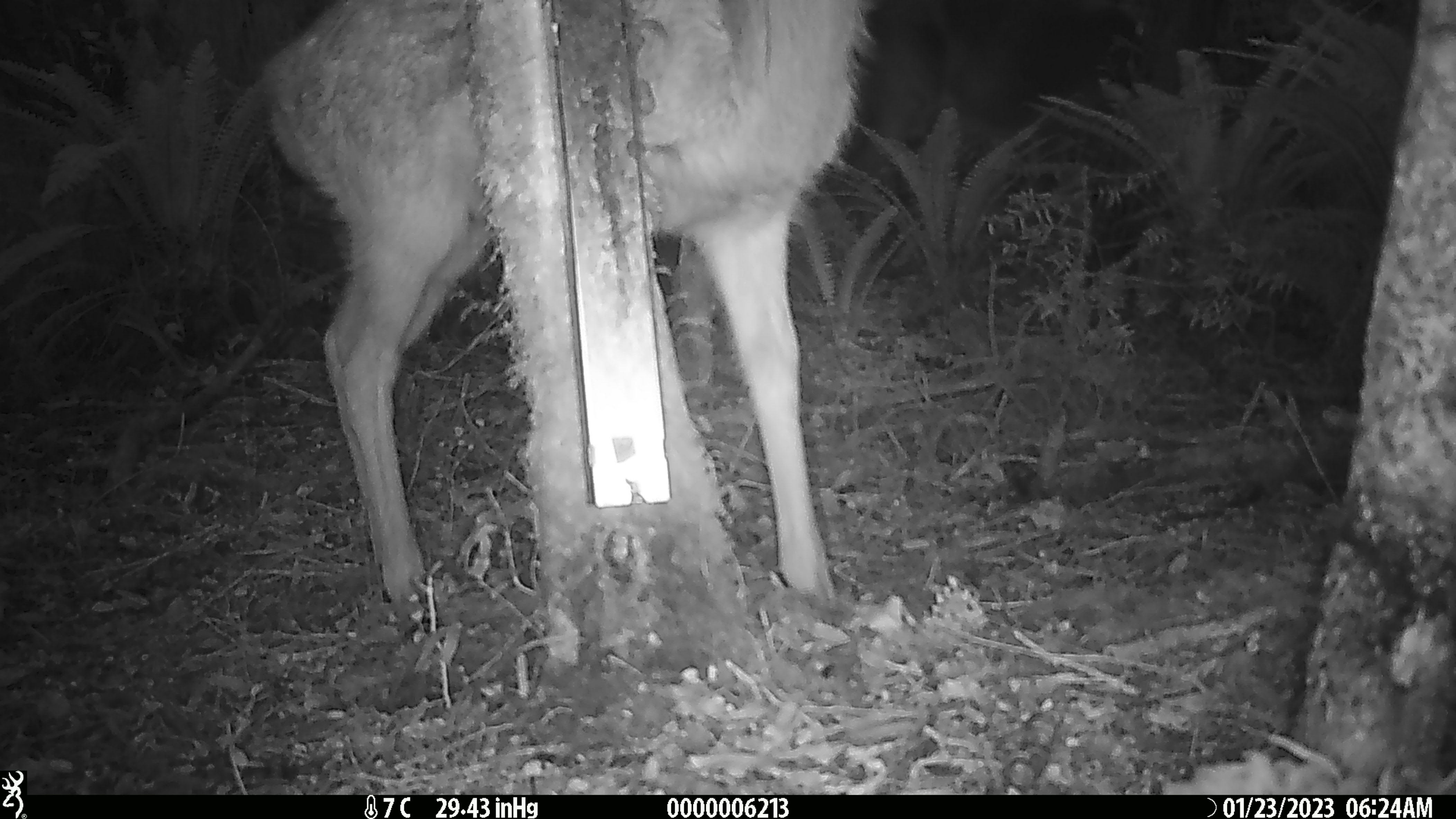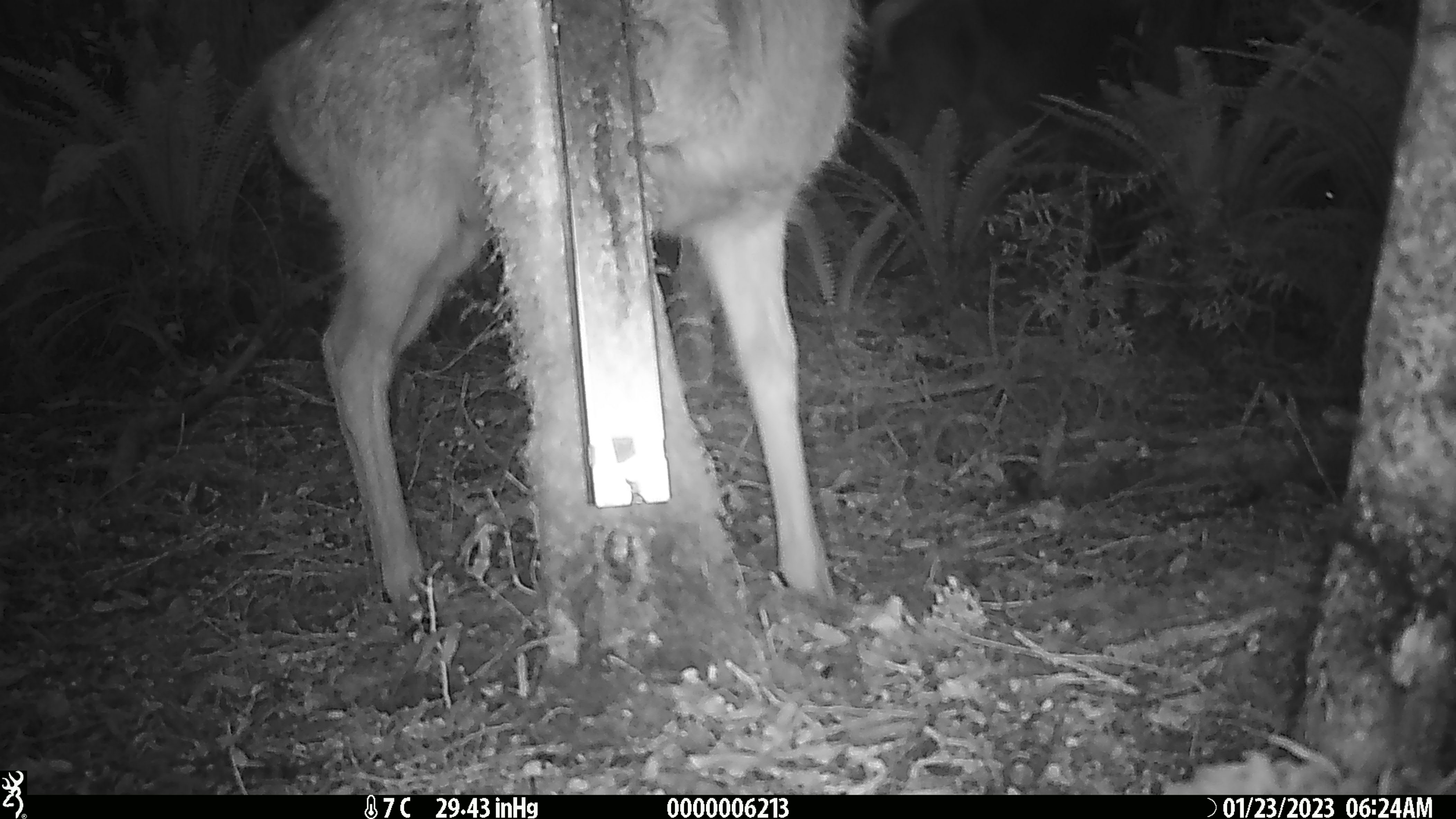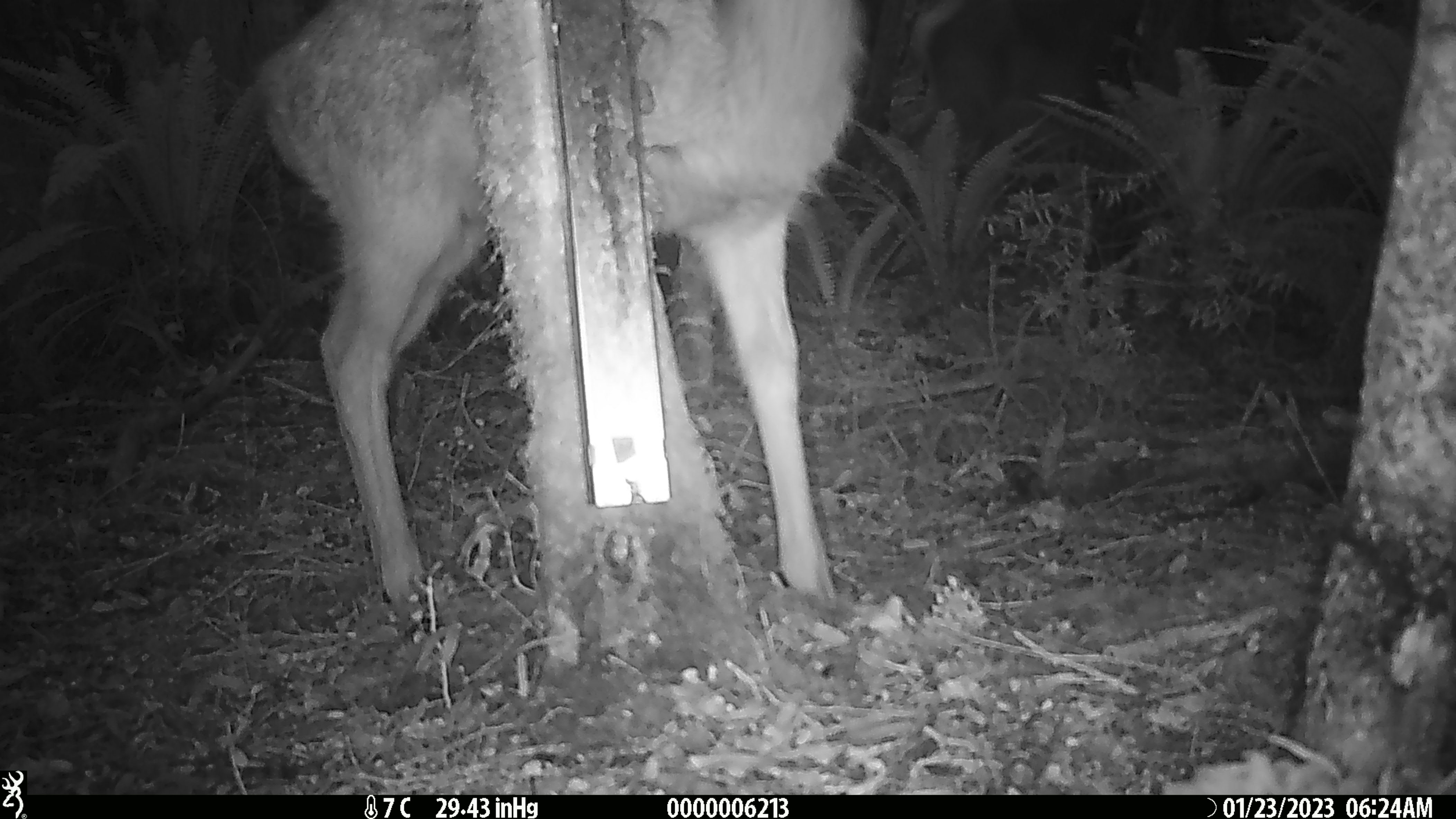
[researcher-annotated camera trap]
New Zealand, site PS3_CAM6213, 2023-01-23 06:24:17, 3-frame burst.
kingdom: Animalia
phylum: Chordata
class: Mammalia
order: Artiodactyla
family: Cervidae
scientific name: Cervidae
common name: deer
Deer (Cervidae).